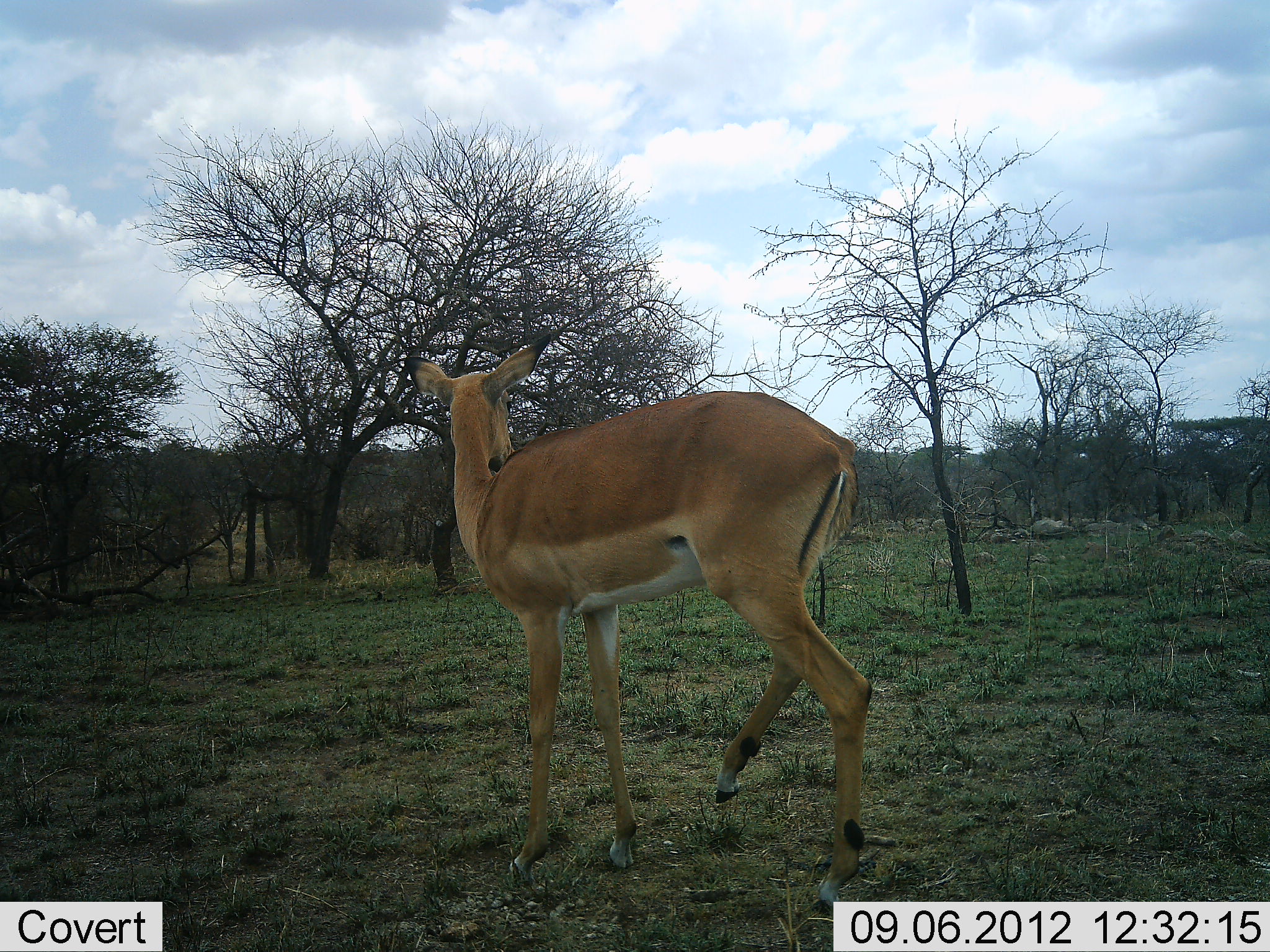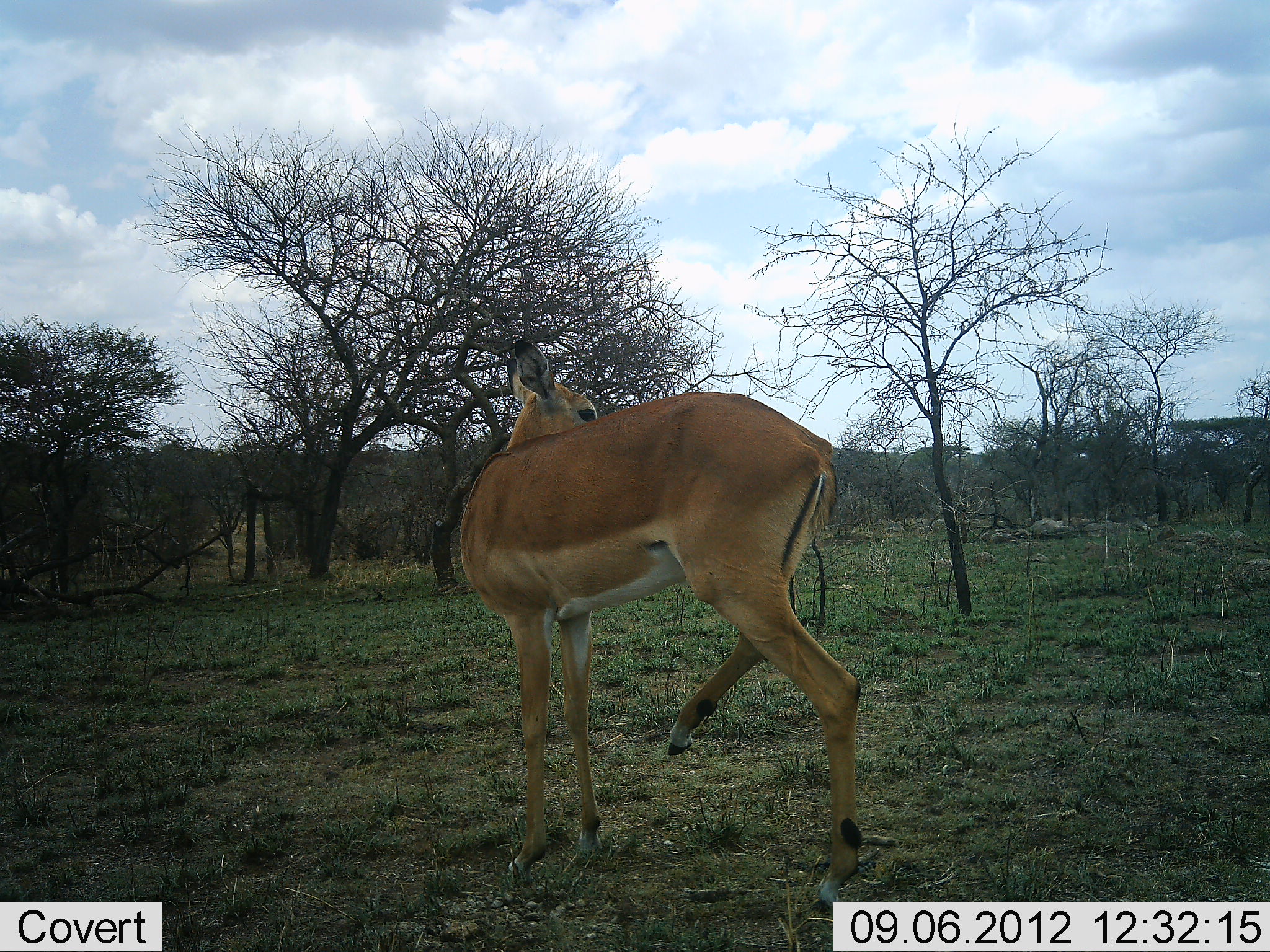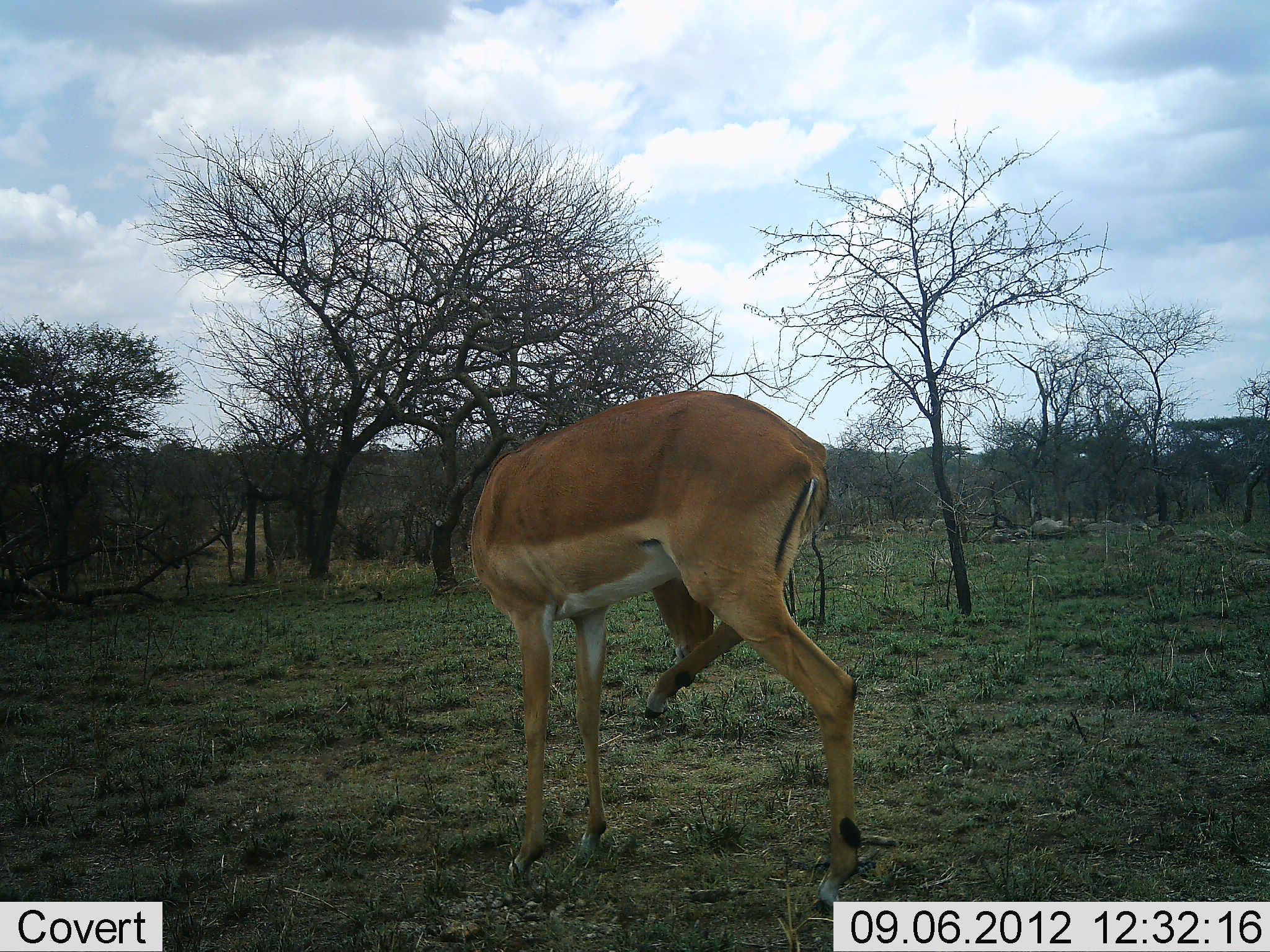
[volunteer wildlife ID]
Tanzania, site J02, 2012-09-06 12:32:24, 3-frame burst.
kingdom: Animalia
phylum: Chordata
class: Mammalia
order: Artiodactyla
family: Bovidae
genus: Aepyceros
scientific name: Aepyceros melampus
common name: impala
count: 1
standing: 100%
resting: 0%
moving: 20%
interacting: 0%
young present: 0%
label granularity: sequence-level